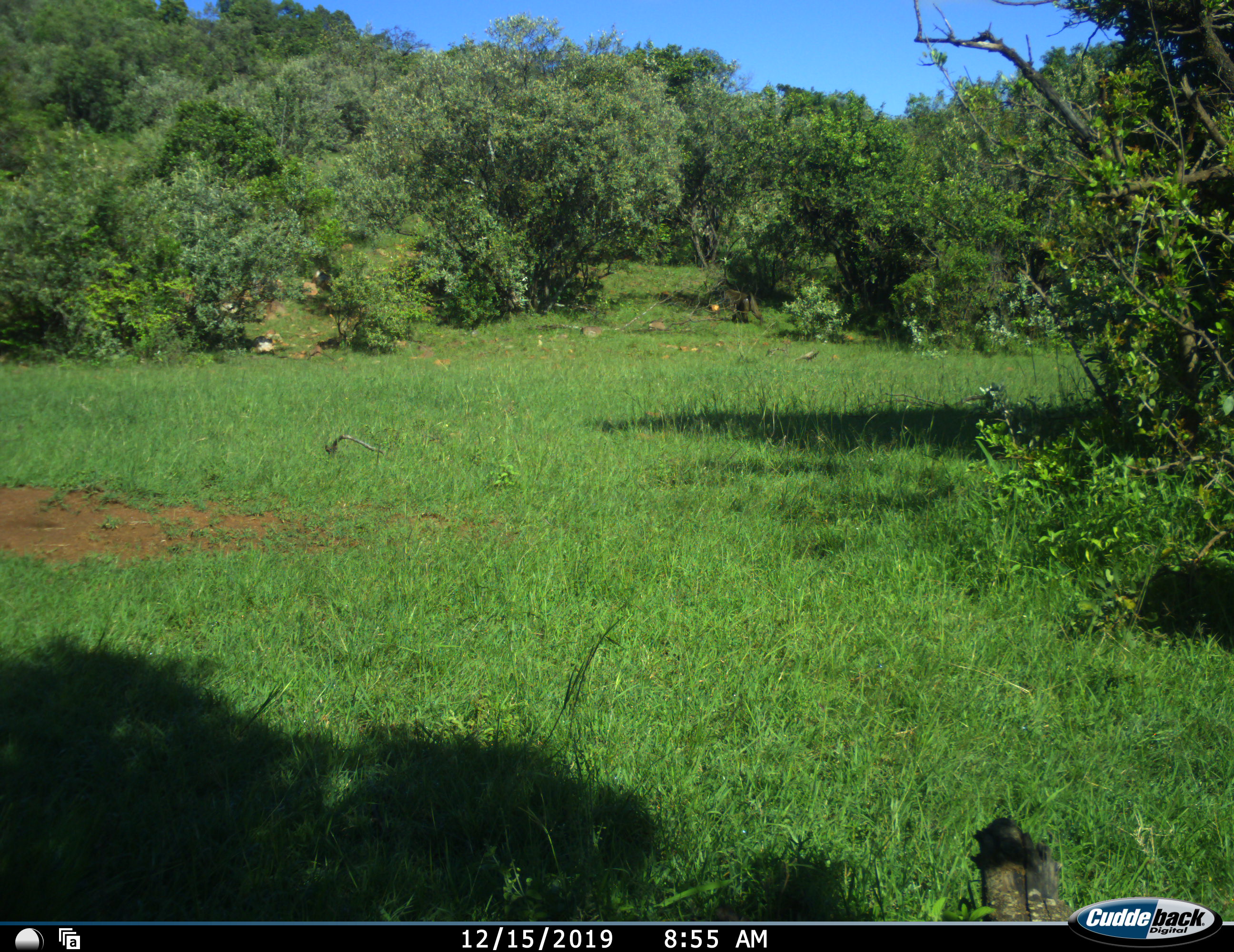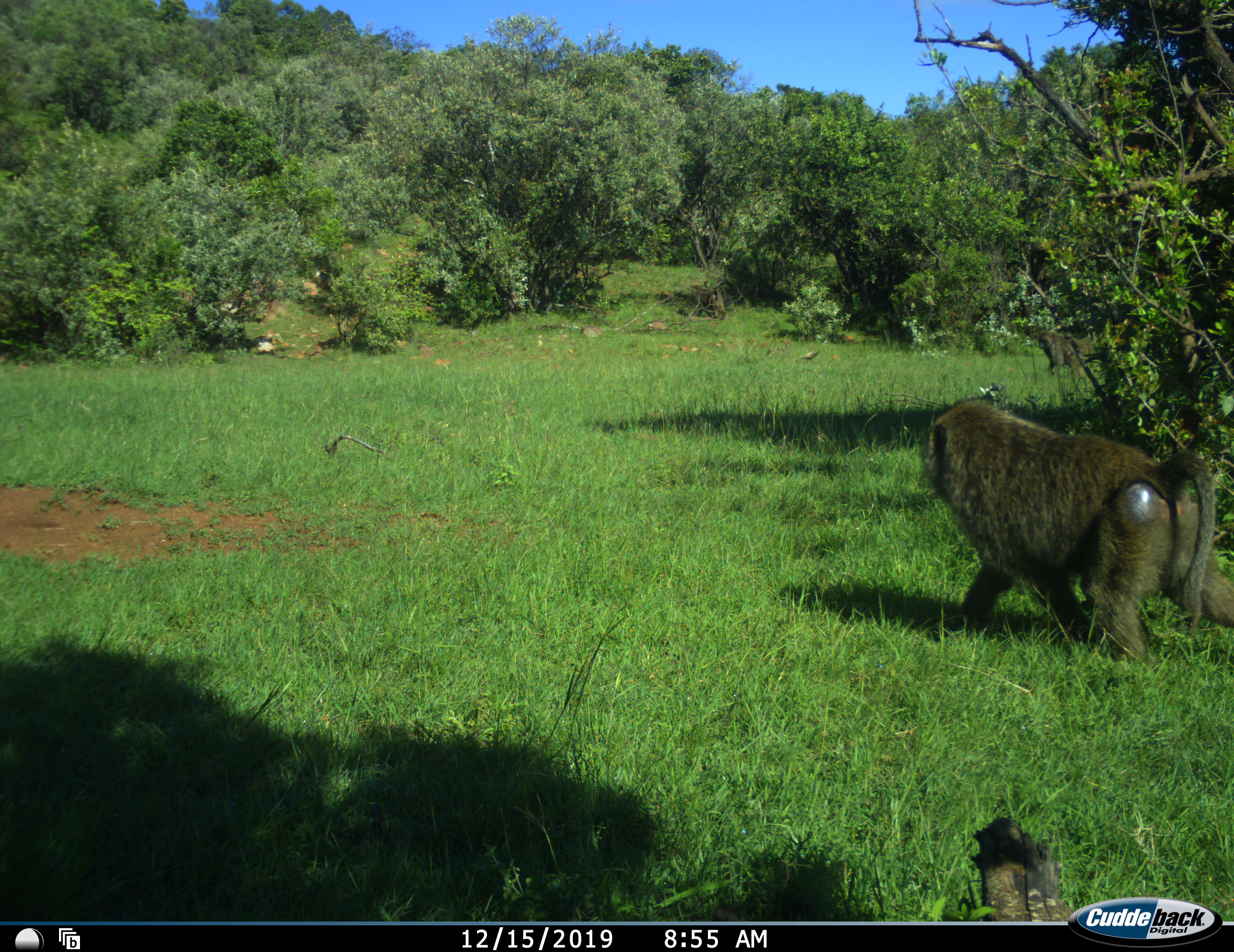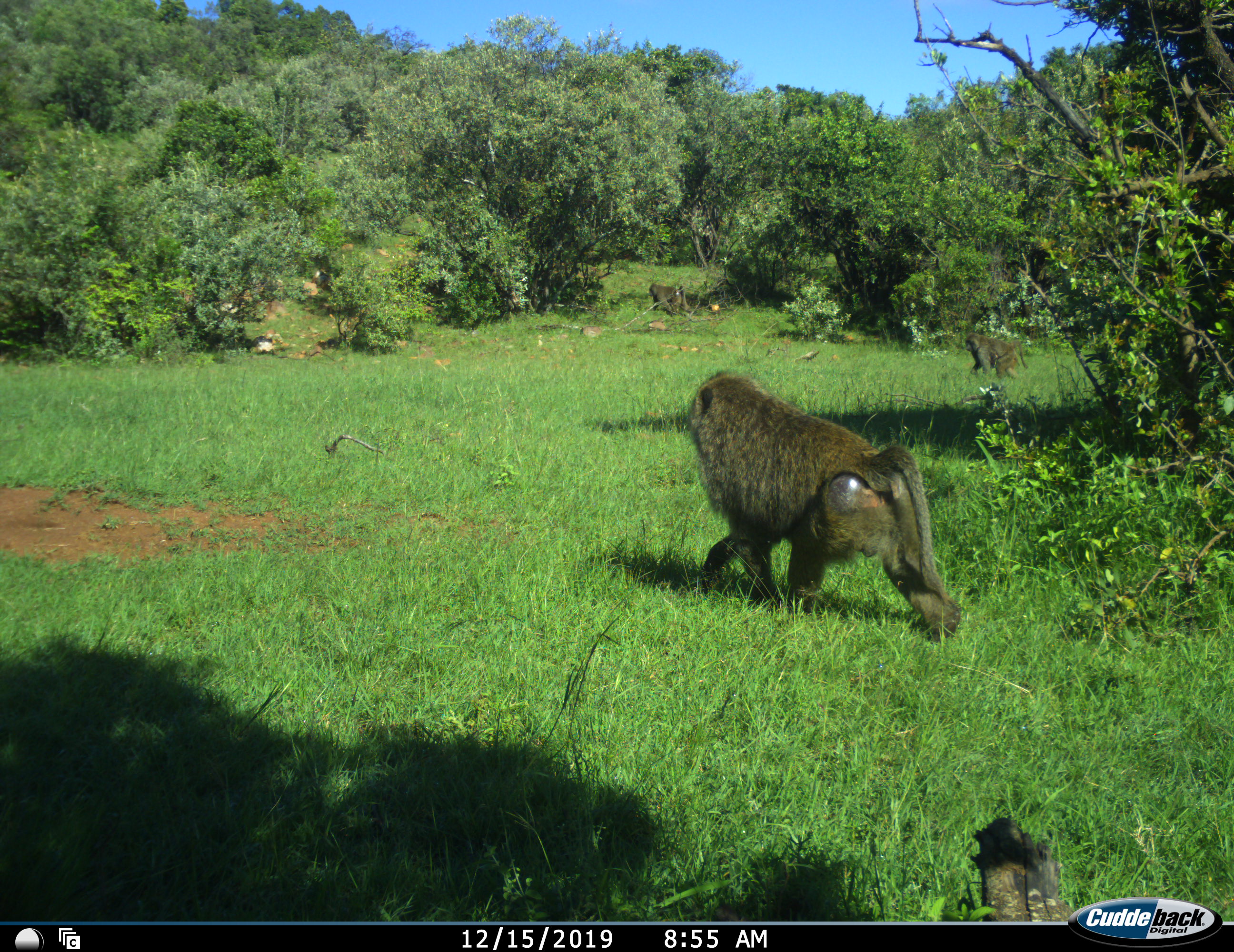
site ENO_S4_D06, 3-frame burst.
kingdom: Animalia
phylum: Chordata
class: Mammalia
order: Primates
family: Cercopithecidae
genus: Papio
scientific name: Papio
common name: baboon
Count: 3.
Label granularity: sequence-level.